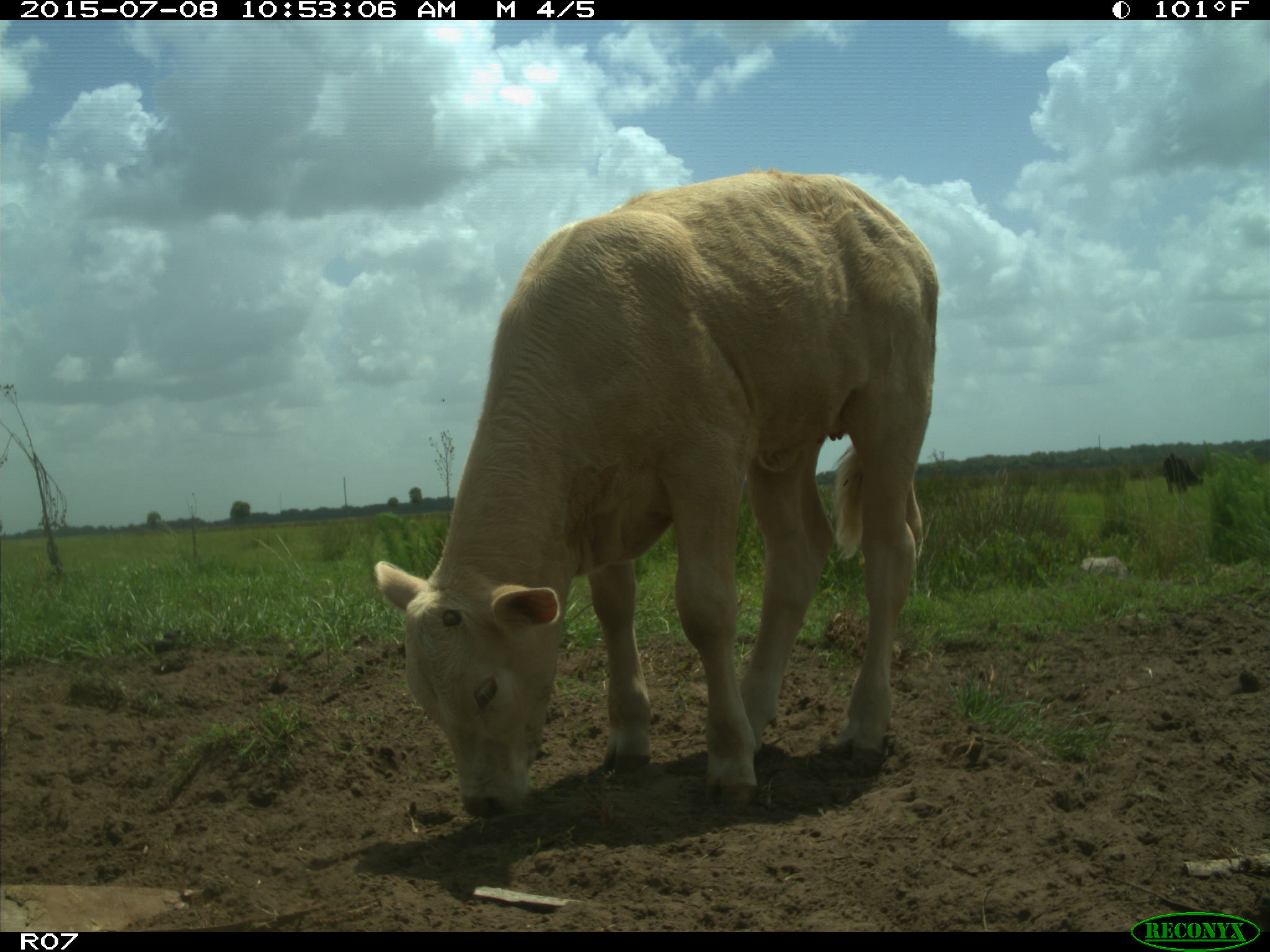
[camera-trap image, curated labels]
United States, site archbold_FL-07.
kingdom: Animalia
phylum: Chordata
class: Mammalia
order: Artiodactyla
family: Bovidae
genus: Bos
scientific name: Bos taurus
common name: domestic cow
Bos taurus (domestic cow).